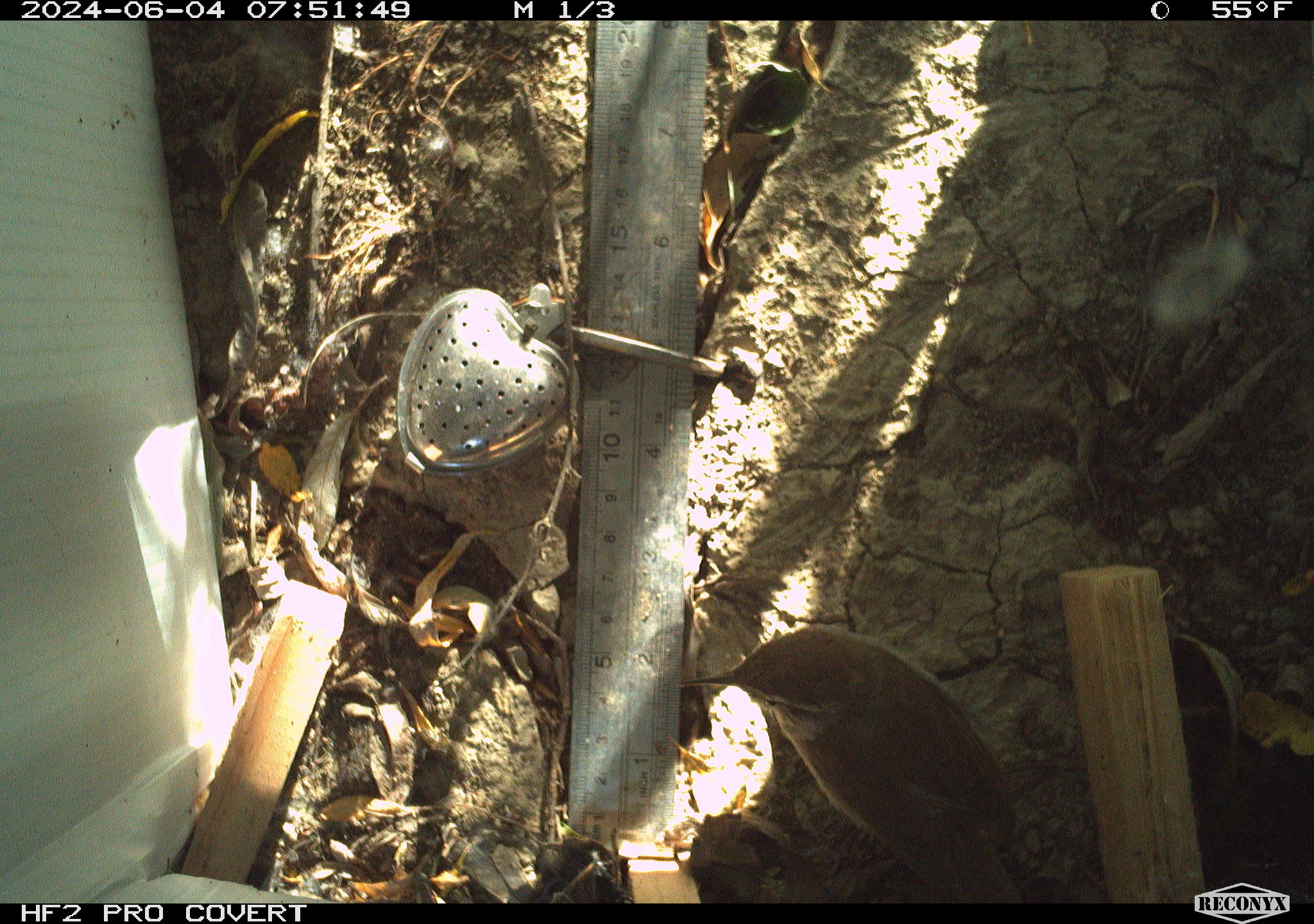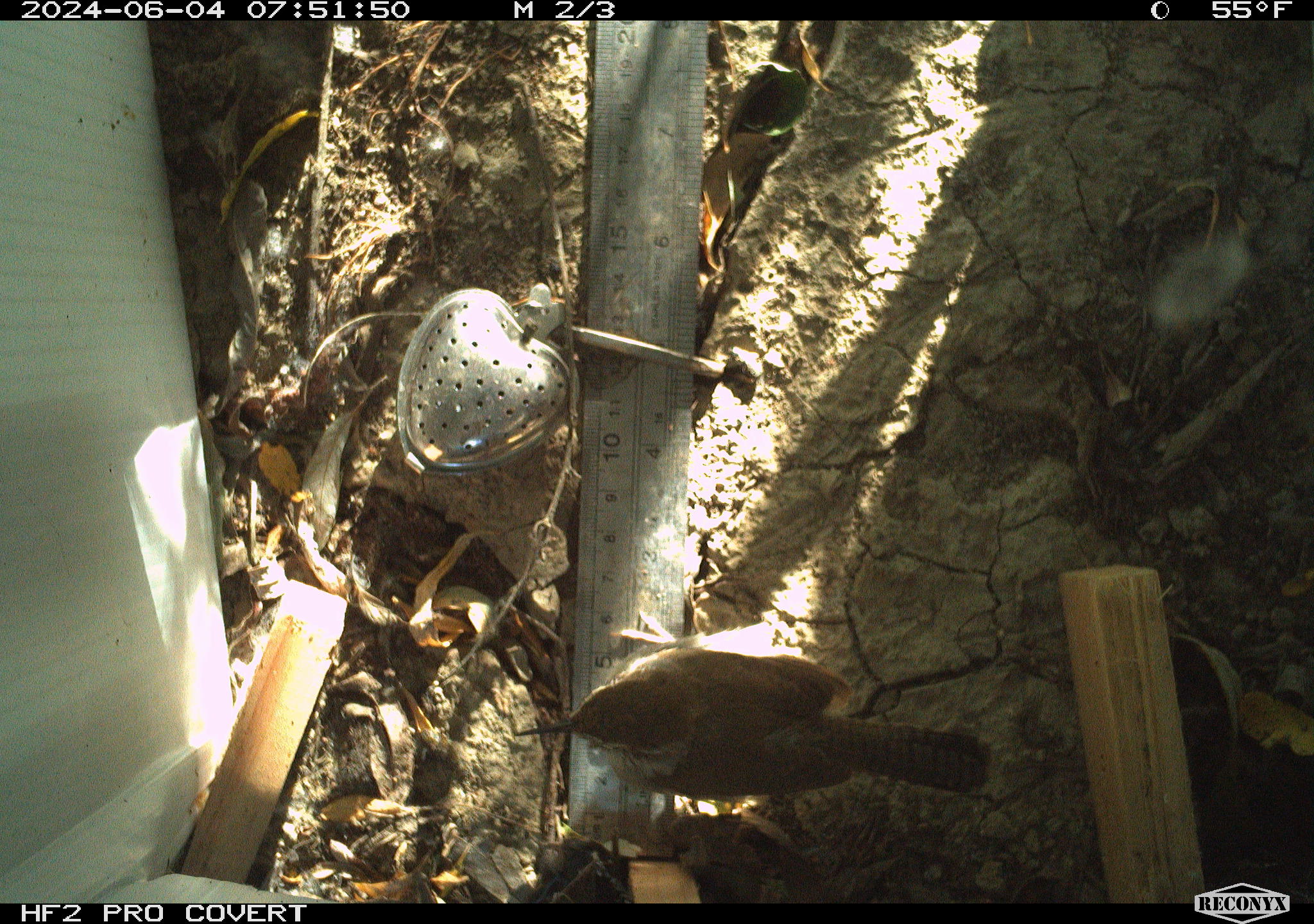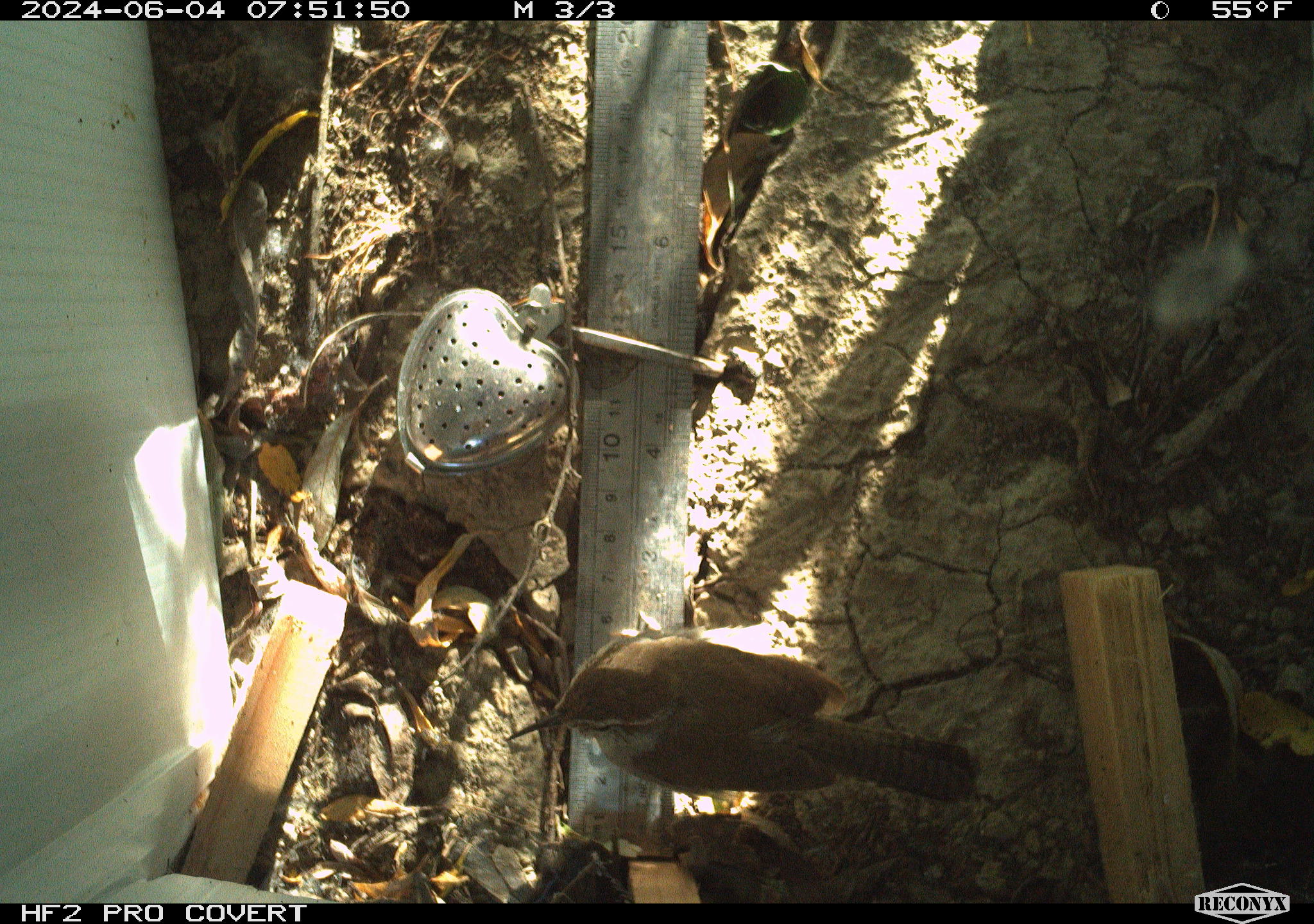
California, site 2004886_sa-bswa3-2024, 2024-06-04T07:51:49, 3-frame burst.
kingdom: Animalia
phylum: Chordata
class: Aves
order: Passeriformes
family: Troglodytidae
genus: Thryomanes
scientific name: Thryomanes bewickii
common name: bewick's wren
Bewick's wren (Thryomanes bewickii).